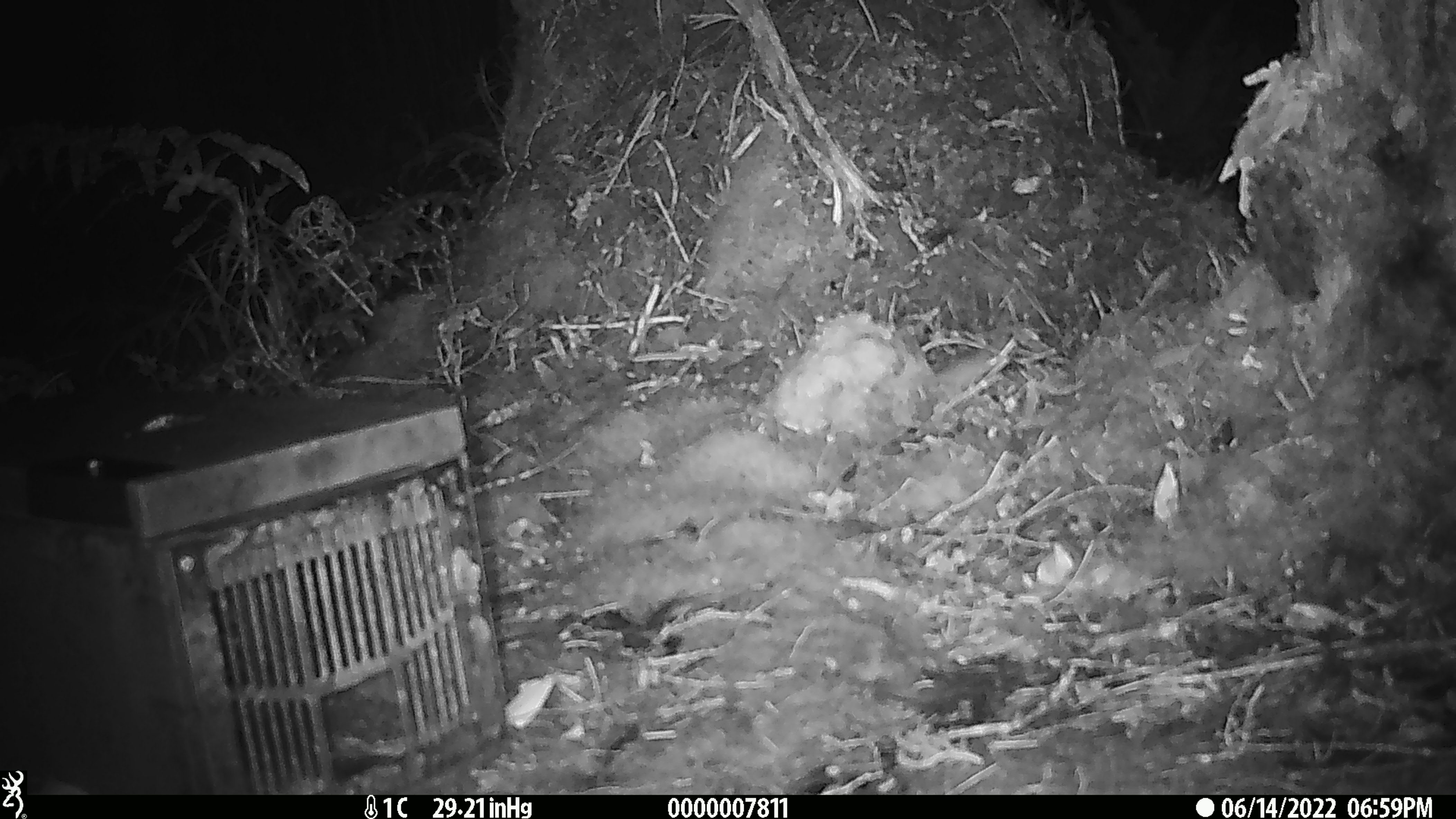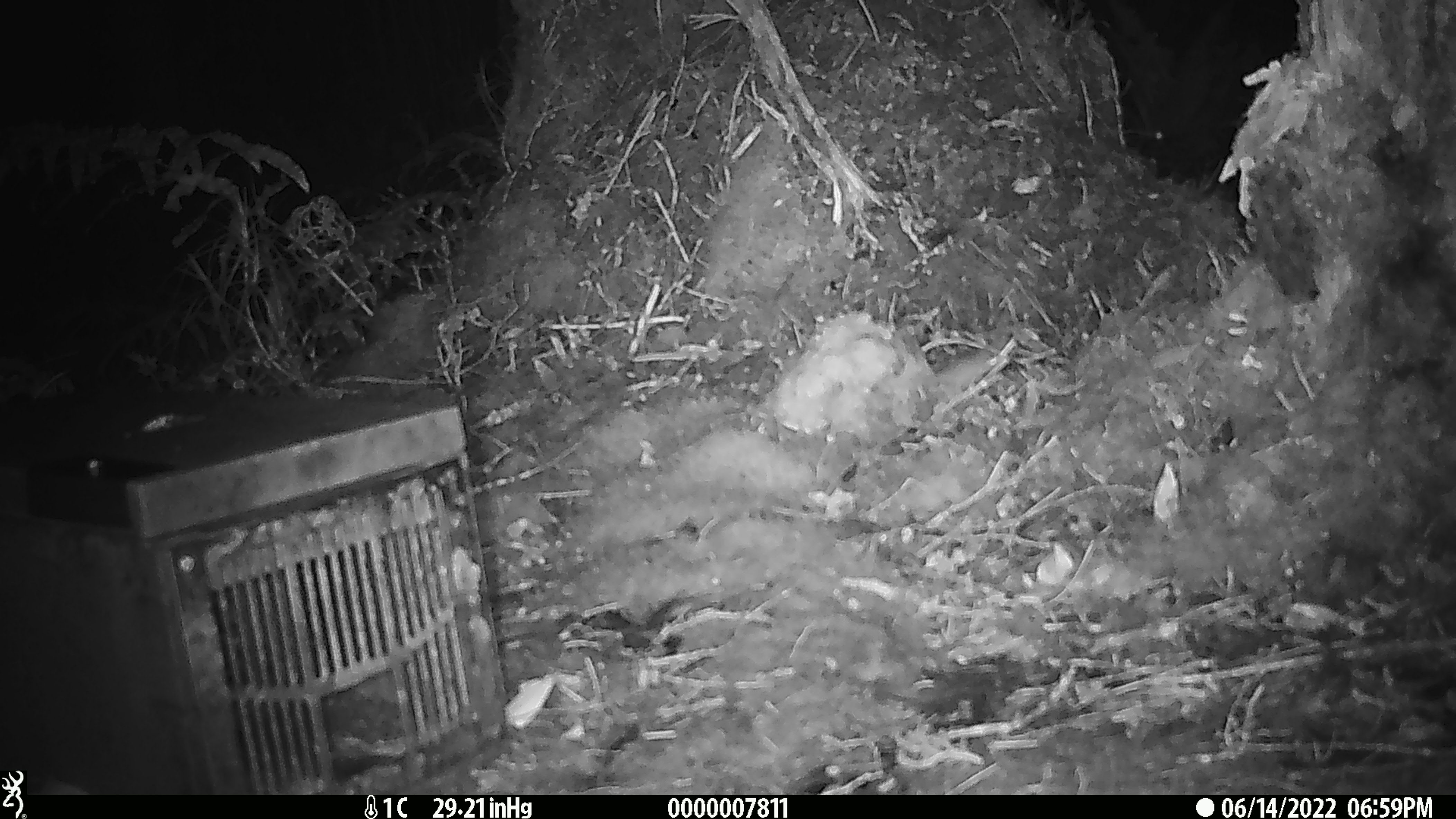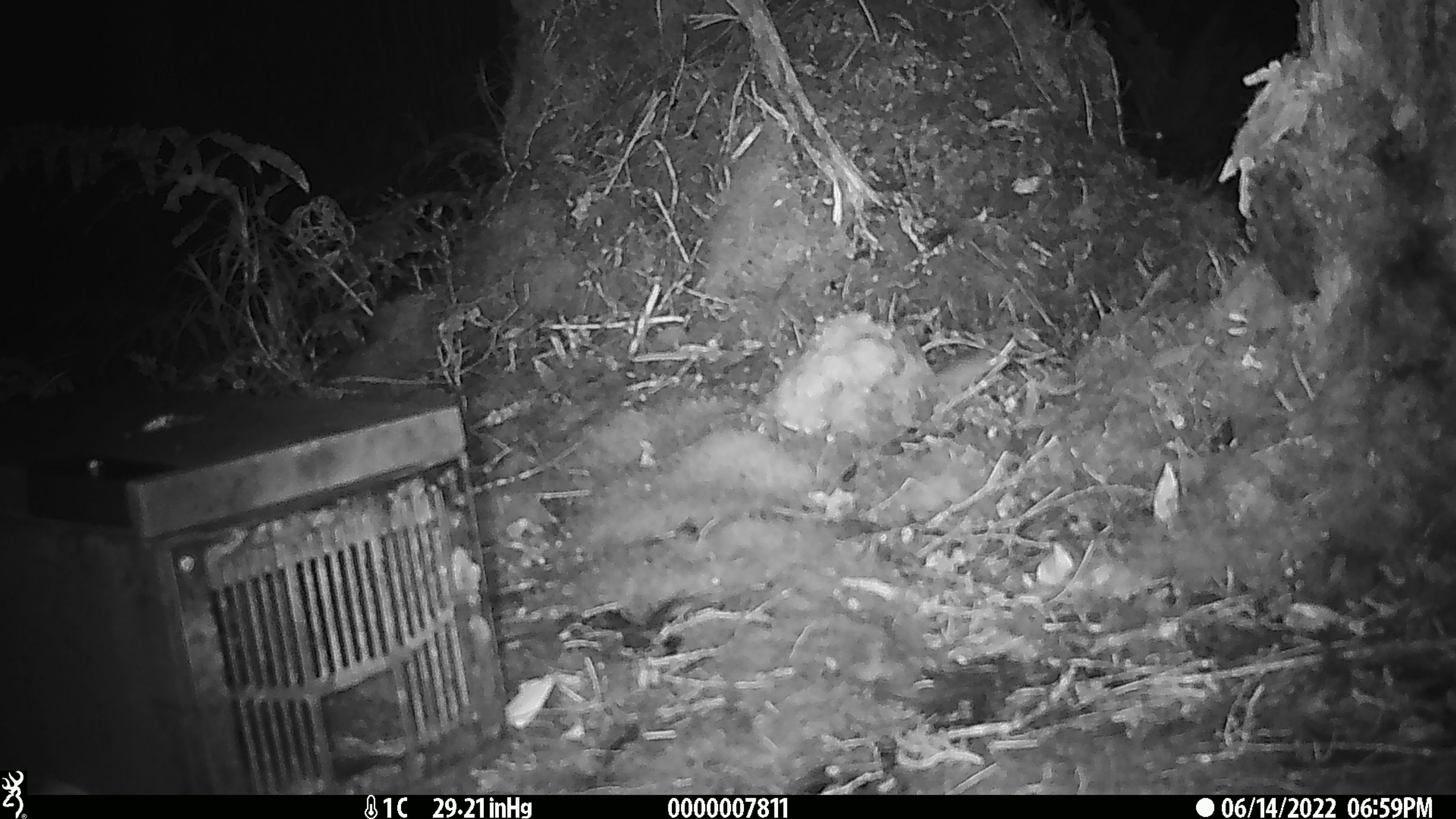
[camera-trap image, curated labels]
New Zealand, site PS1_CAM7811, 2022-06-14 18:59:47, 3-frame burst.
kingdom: Animalia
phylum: Chordata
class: Mammalia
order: Rodentia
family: Muridae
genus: Mus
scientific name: Mus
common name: mouse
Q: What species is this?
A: Mouse (Mus).